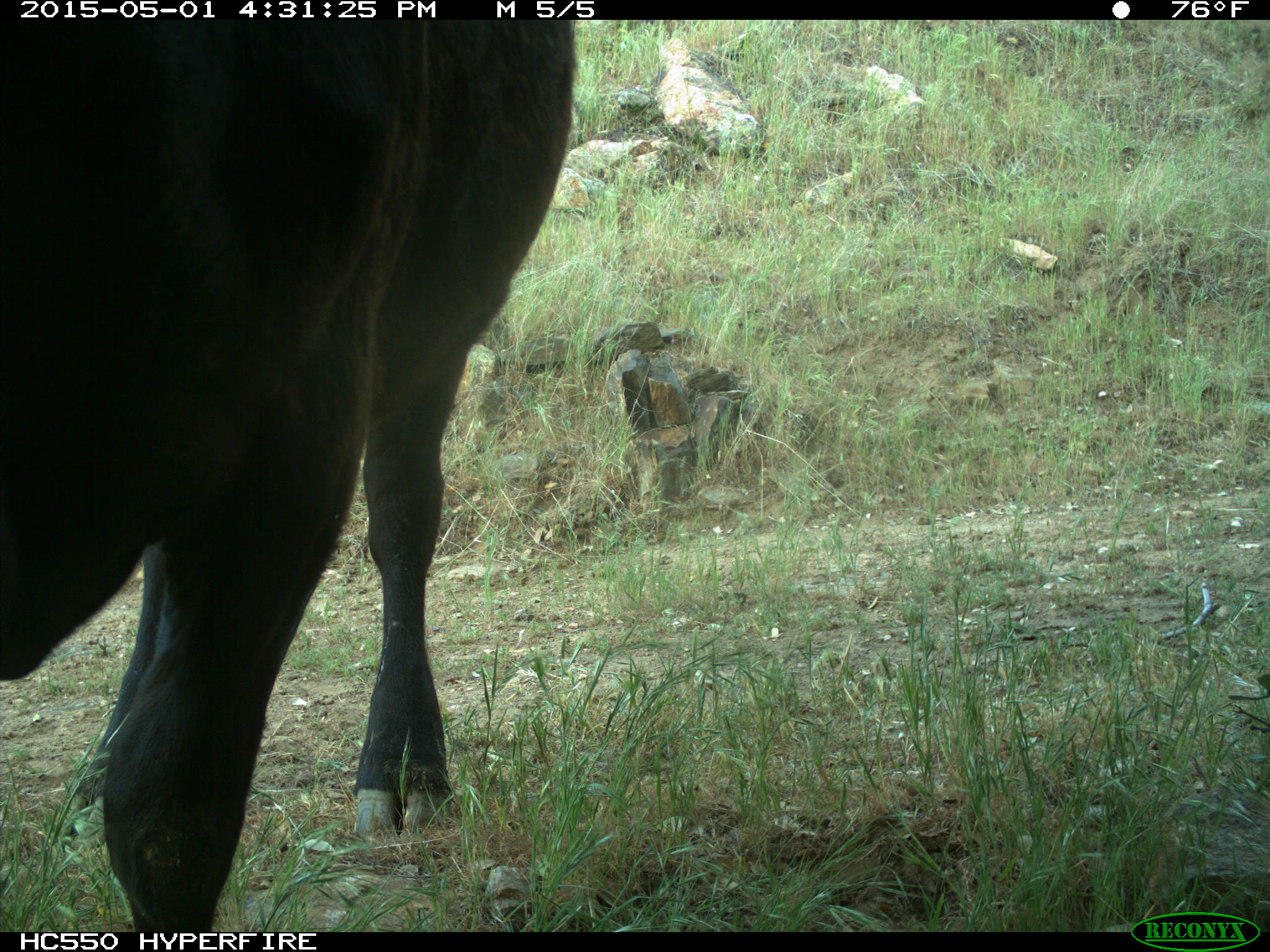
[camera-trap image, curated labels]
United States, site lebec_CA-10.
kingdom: Animalia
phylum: Chordata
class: Mammalia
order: Artiodactyla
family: Bovidae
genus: Bos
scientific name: Bos taurus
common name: domestic cow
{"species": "Bos taurus (domestic cow)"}